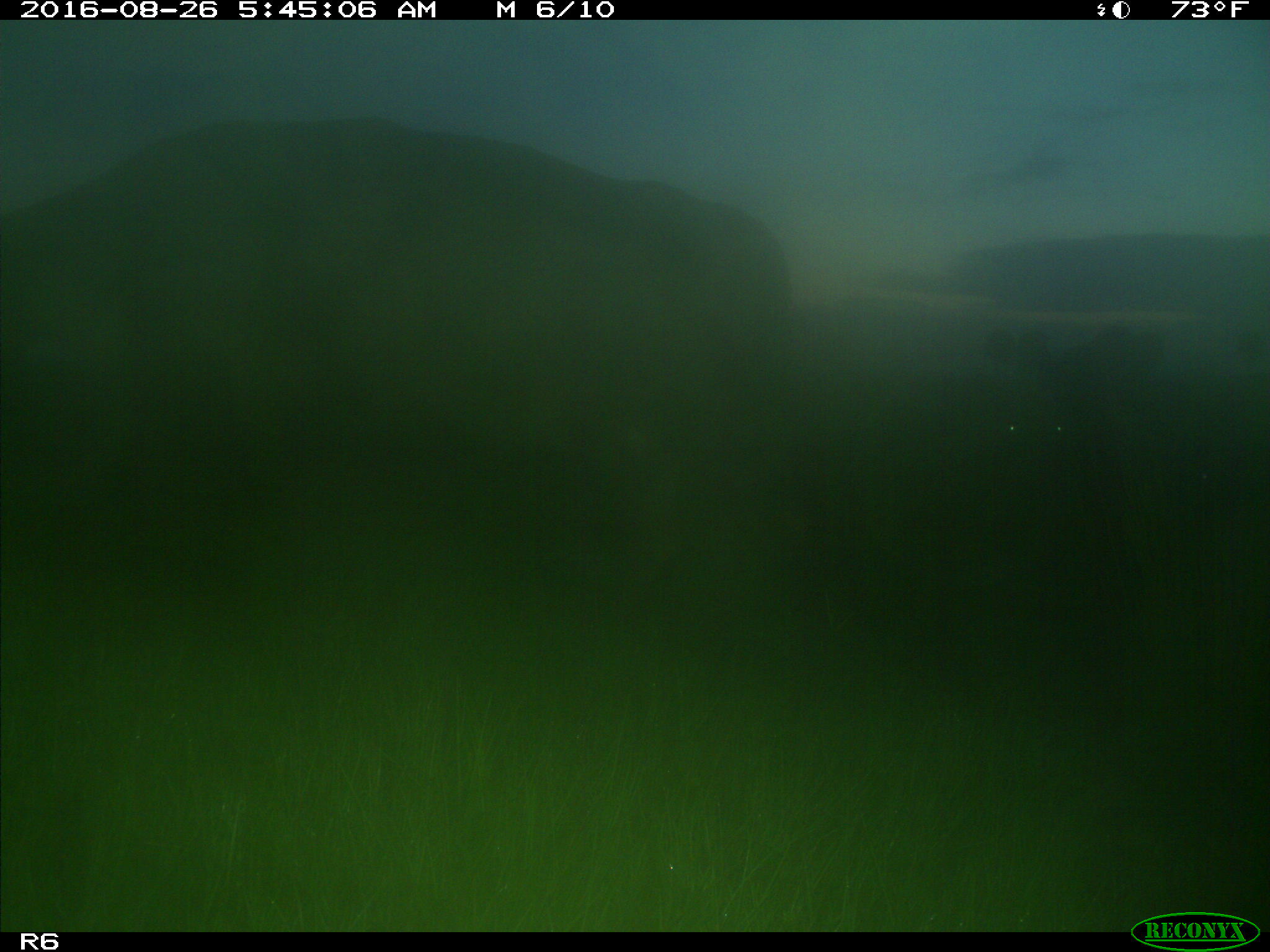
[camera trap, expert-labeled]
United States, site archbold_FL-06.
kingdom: Animalia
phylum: Chordata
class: Mammalia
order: Artiodactyla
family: Bovidae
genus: Bos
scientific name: Bos taurus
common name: domestic cow